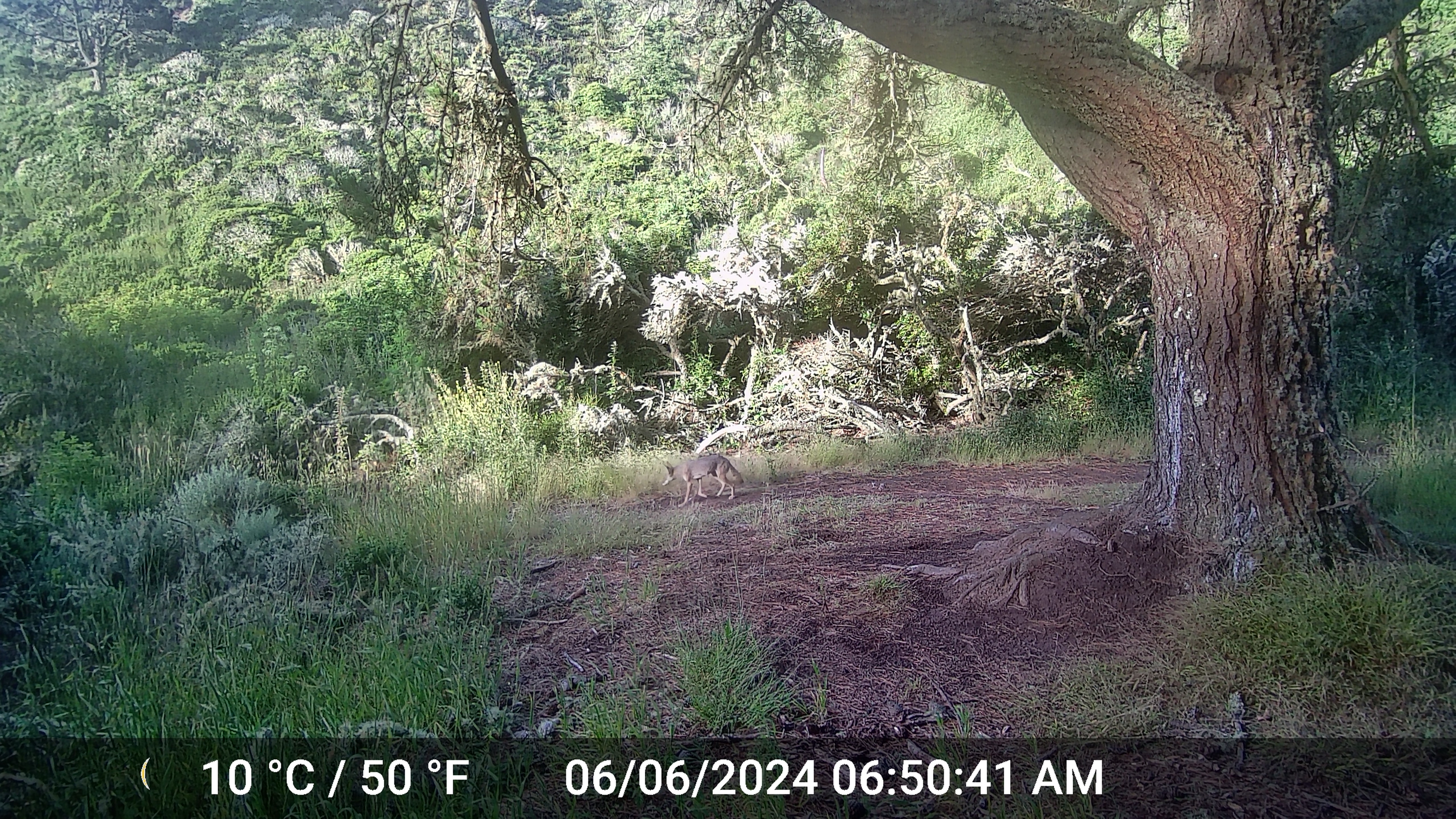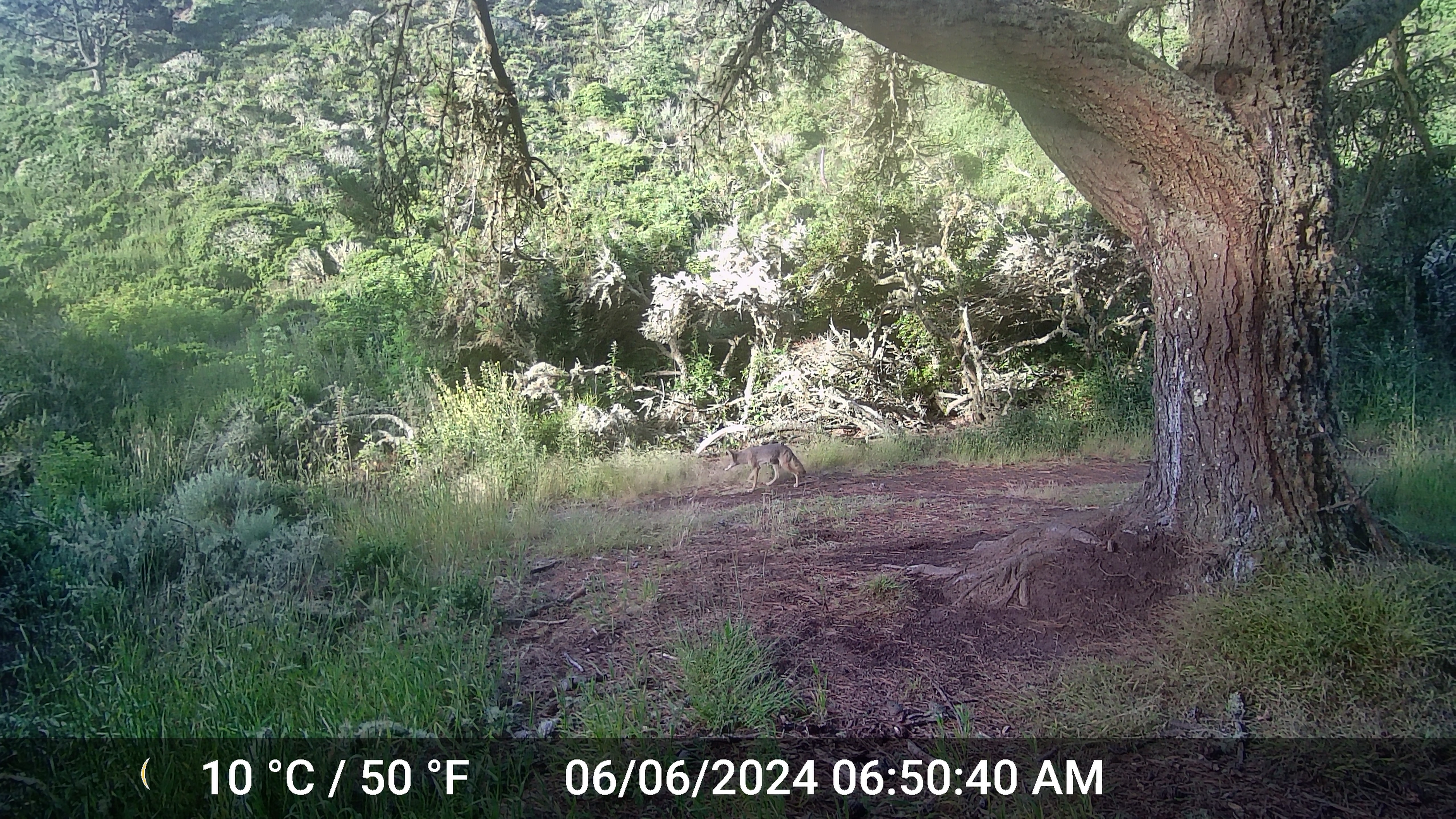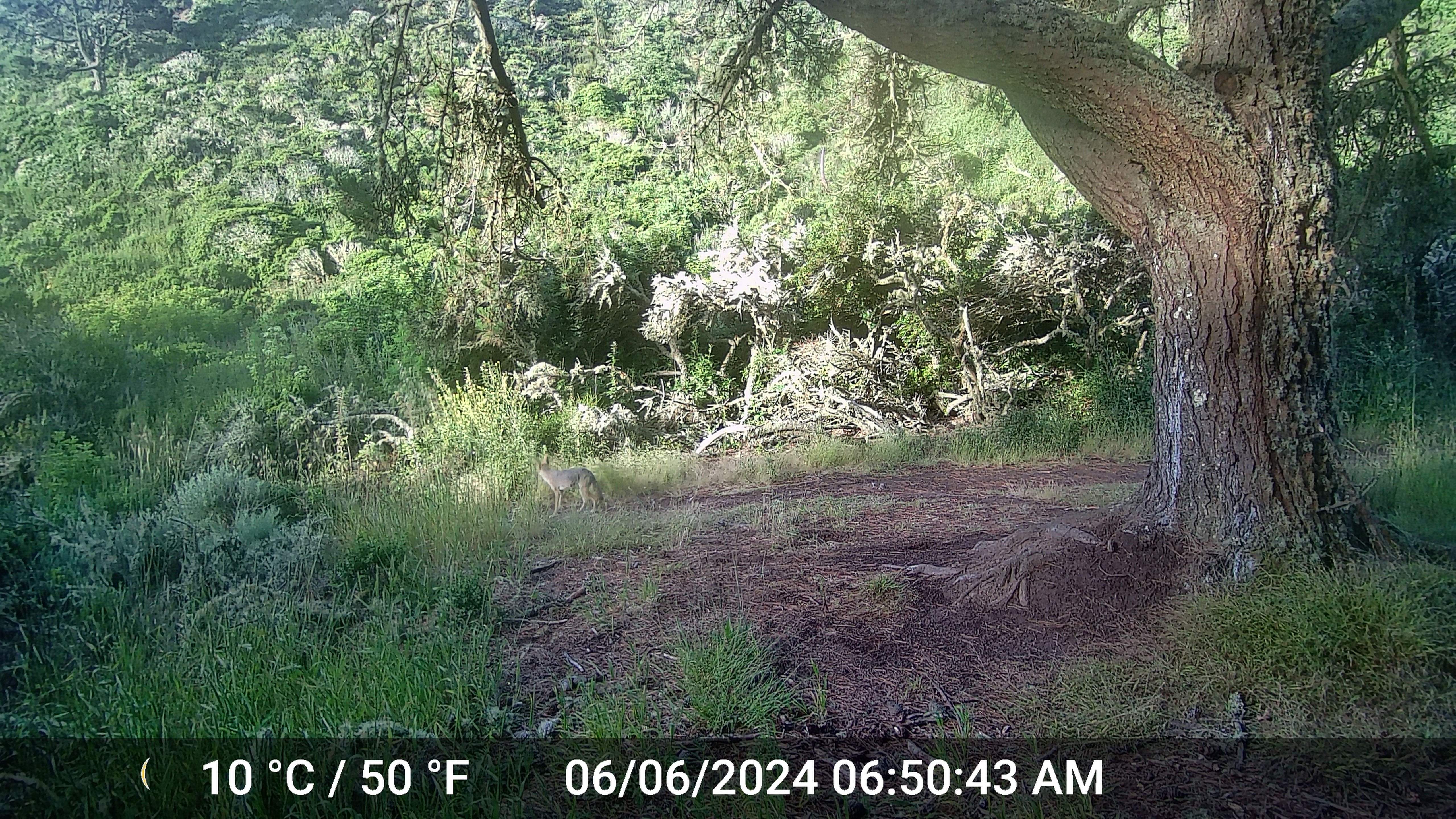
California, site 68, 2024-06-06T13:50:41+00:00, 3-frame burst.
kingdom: Animalia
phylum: Chordata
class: Mammalia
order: Carnivora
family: Canidae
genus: Canis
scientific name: Canis latrans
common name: coyote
Coyote (Canis latrans).